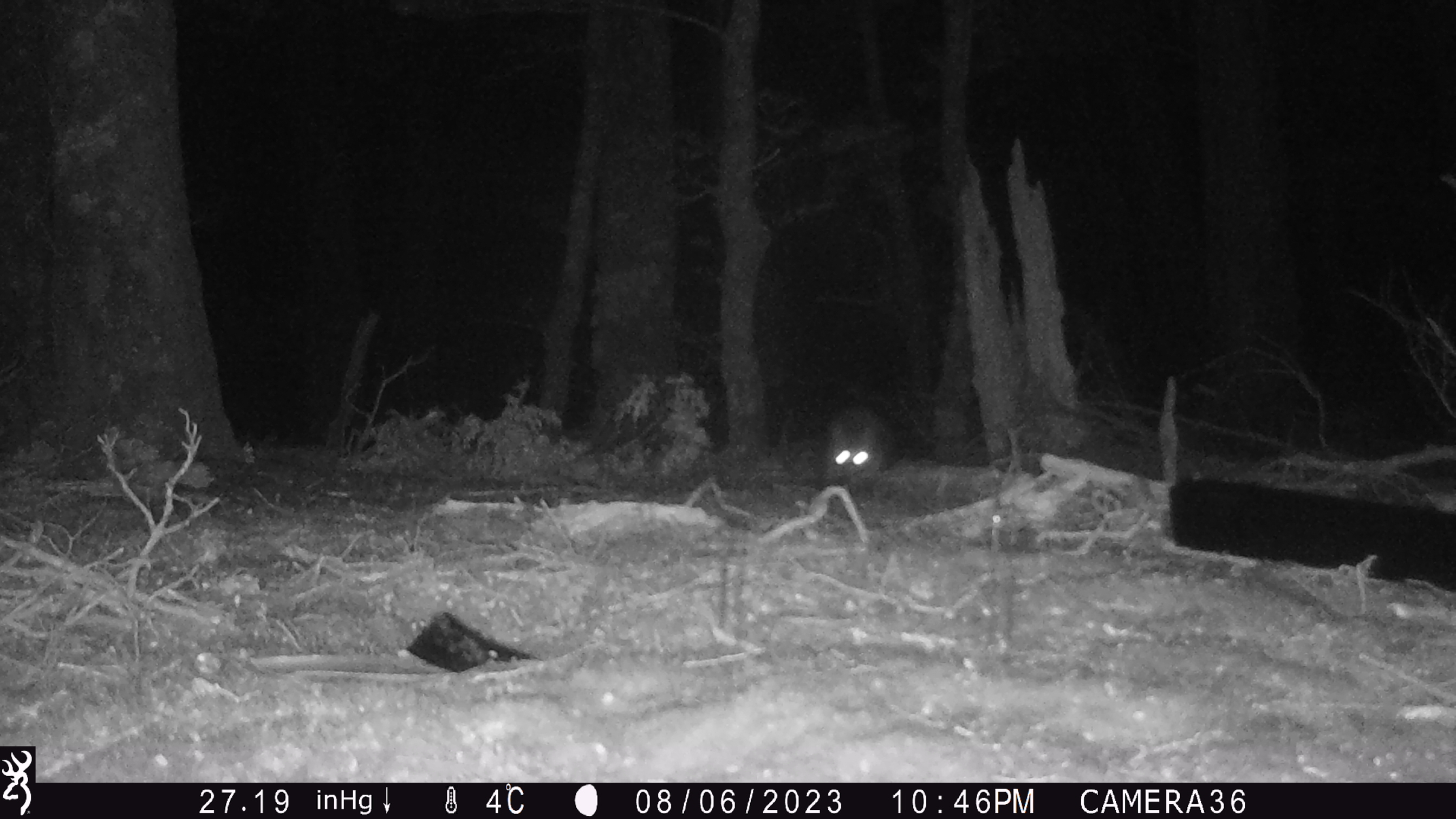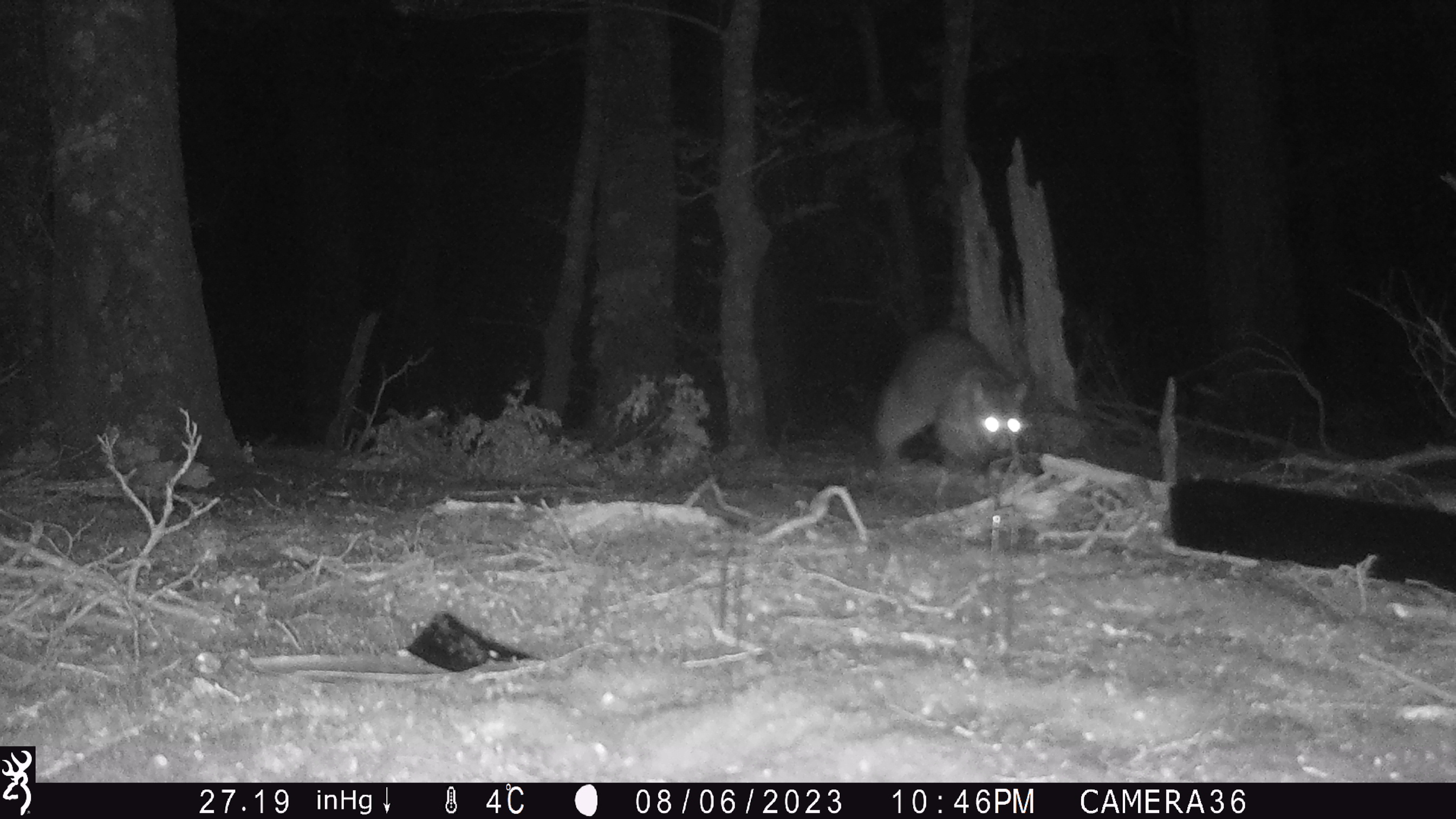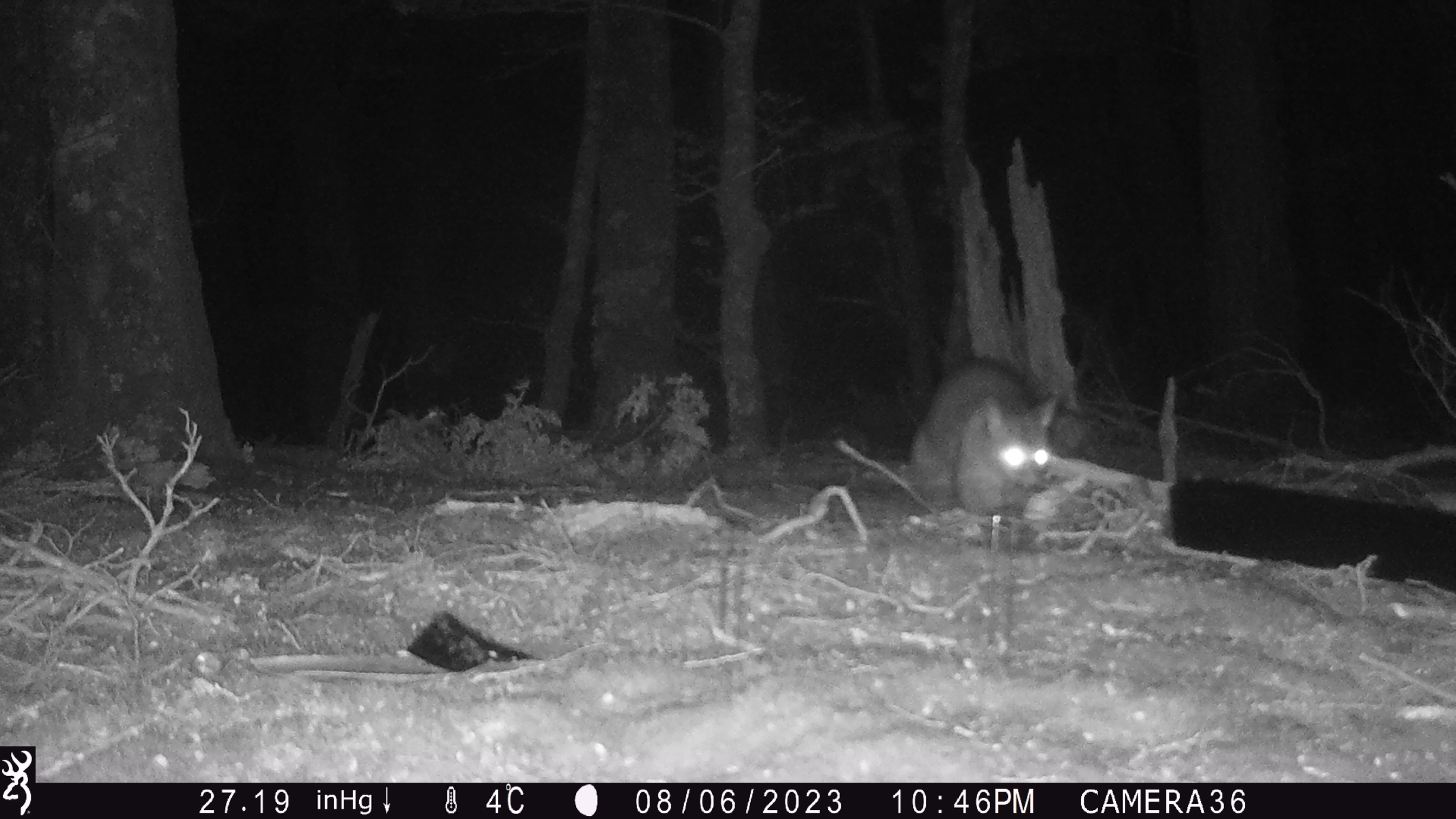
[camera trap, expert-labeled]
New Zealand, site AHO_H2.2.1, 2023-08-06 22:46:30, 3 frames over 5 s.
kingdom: Animalia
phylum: Chordata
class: Mammalia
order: Carnivora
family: Mustelidae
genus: Mustela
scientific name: Mustela erminea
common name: stoat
Stoat (Mustela erminea).